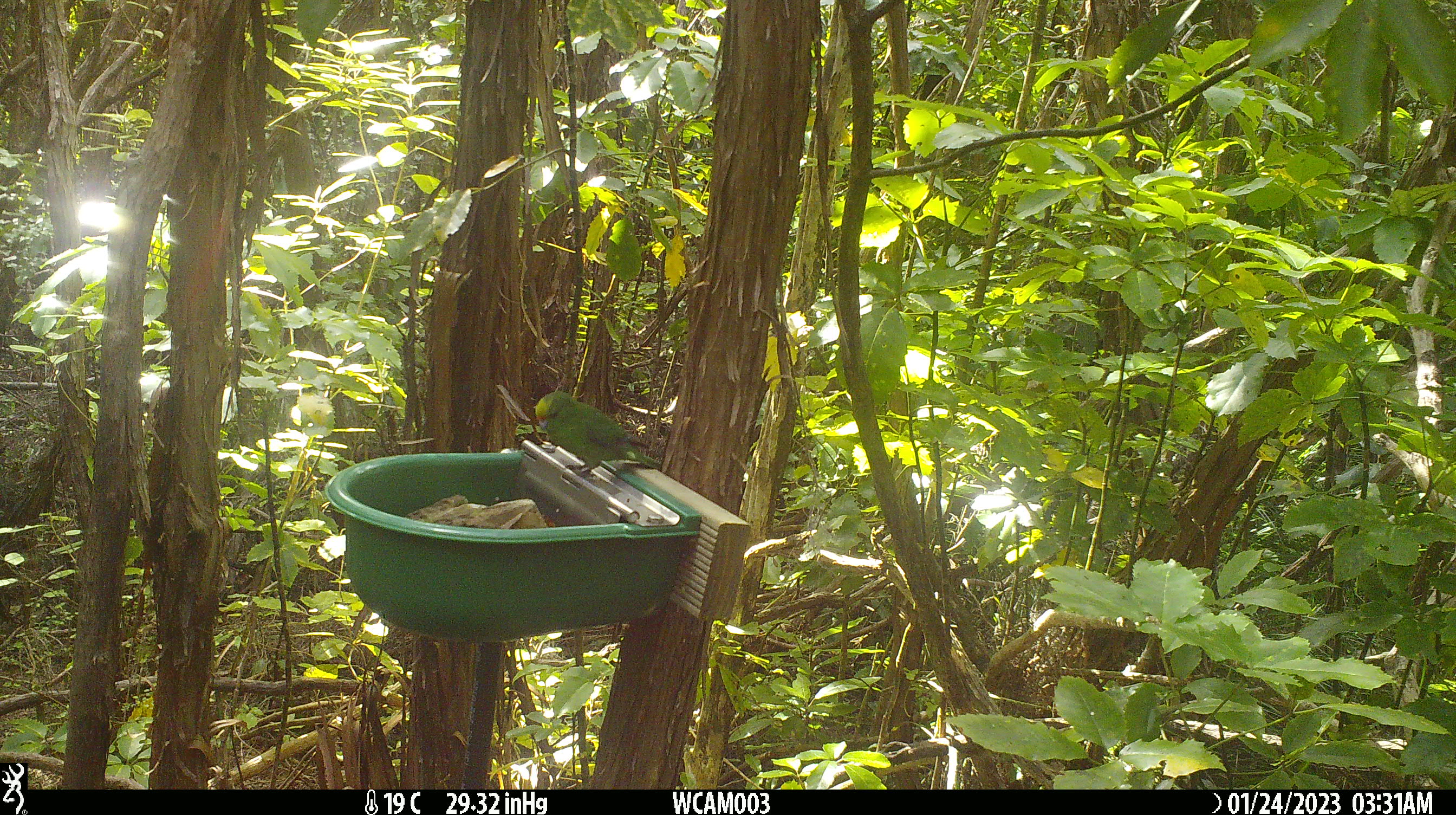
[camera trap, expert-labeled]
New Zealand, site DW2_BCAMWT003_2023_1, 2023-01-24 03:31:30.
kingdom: Animalia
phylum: Chordata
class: Aves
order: Psittaciformes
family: Psittaculidae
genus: Cyanoramphus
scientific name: Cyanoramphus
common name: parakeet